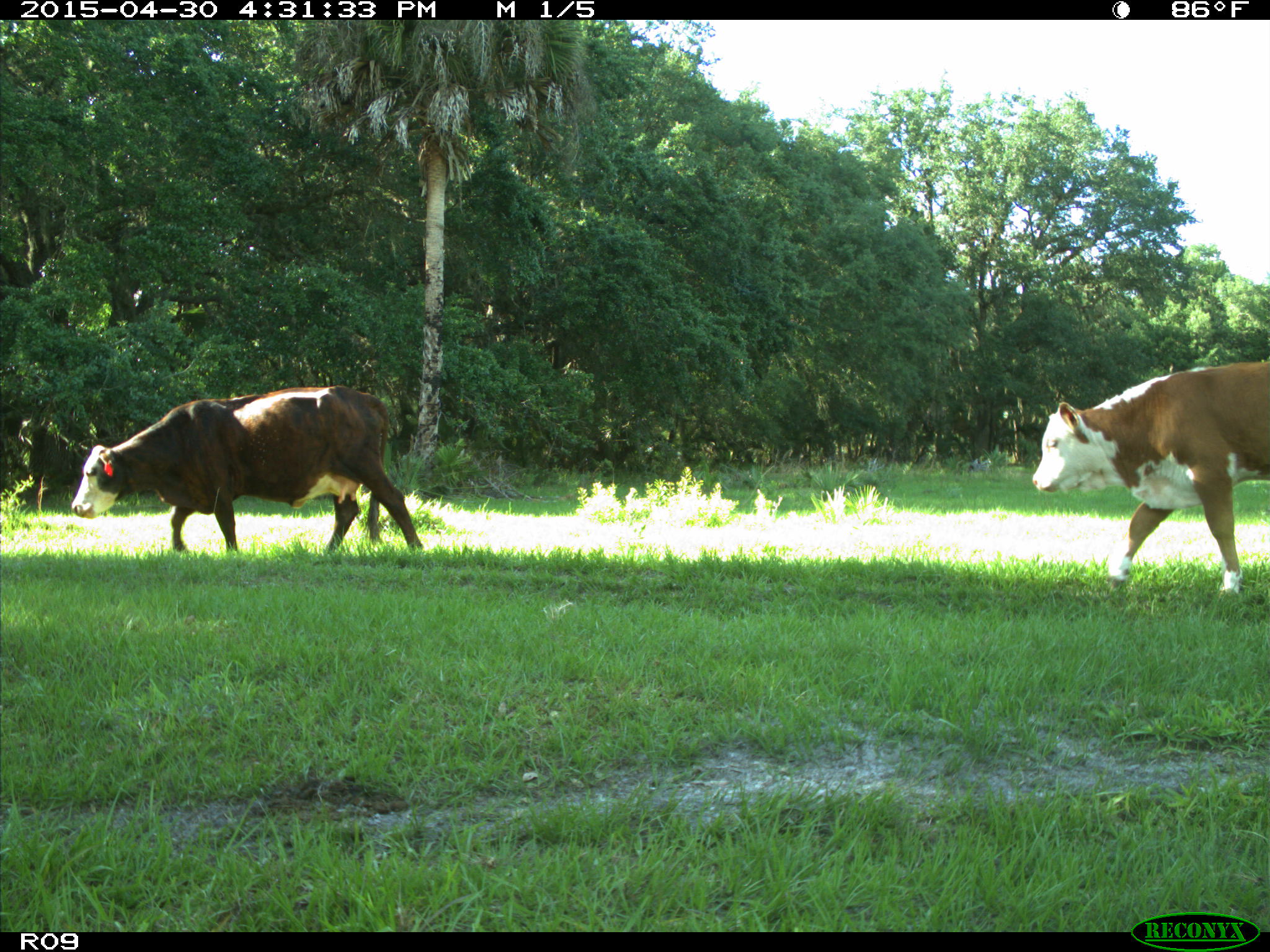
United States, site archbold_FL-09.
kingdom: Animalia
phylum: Chordata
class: Mammalia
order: Artiodactyla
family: Bovidae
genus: Bos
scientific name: Bos taurus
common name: domestic cow